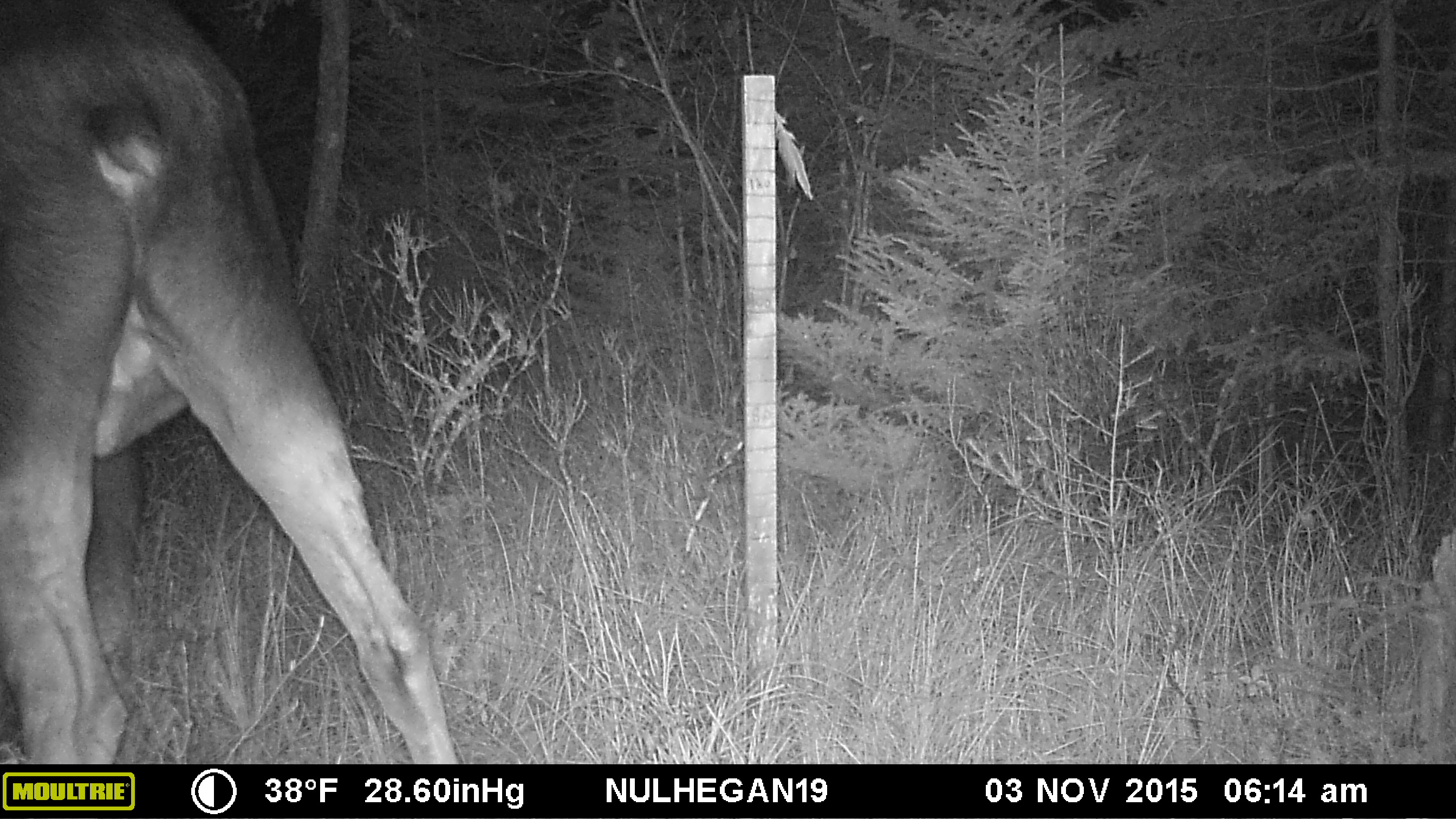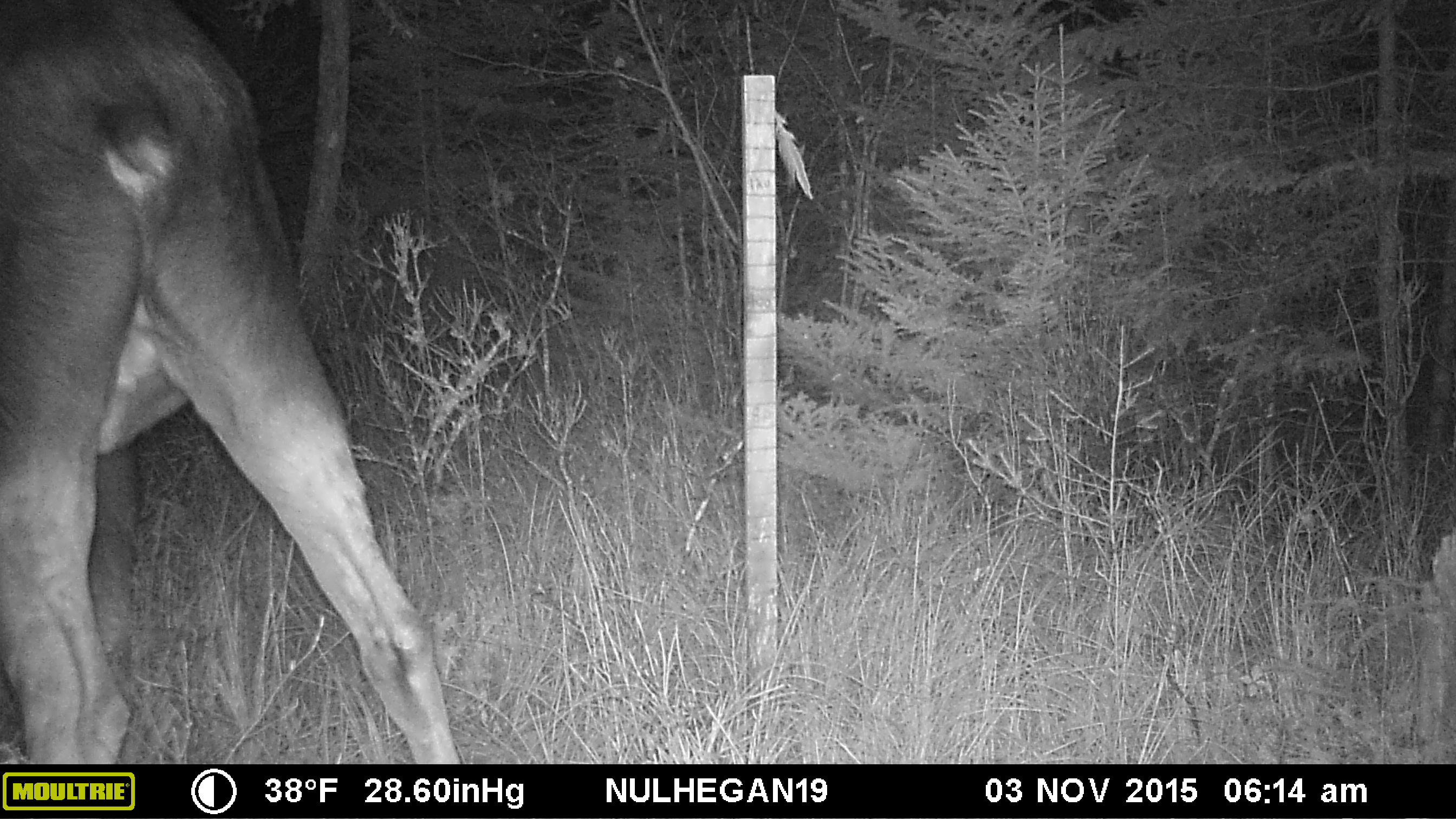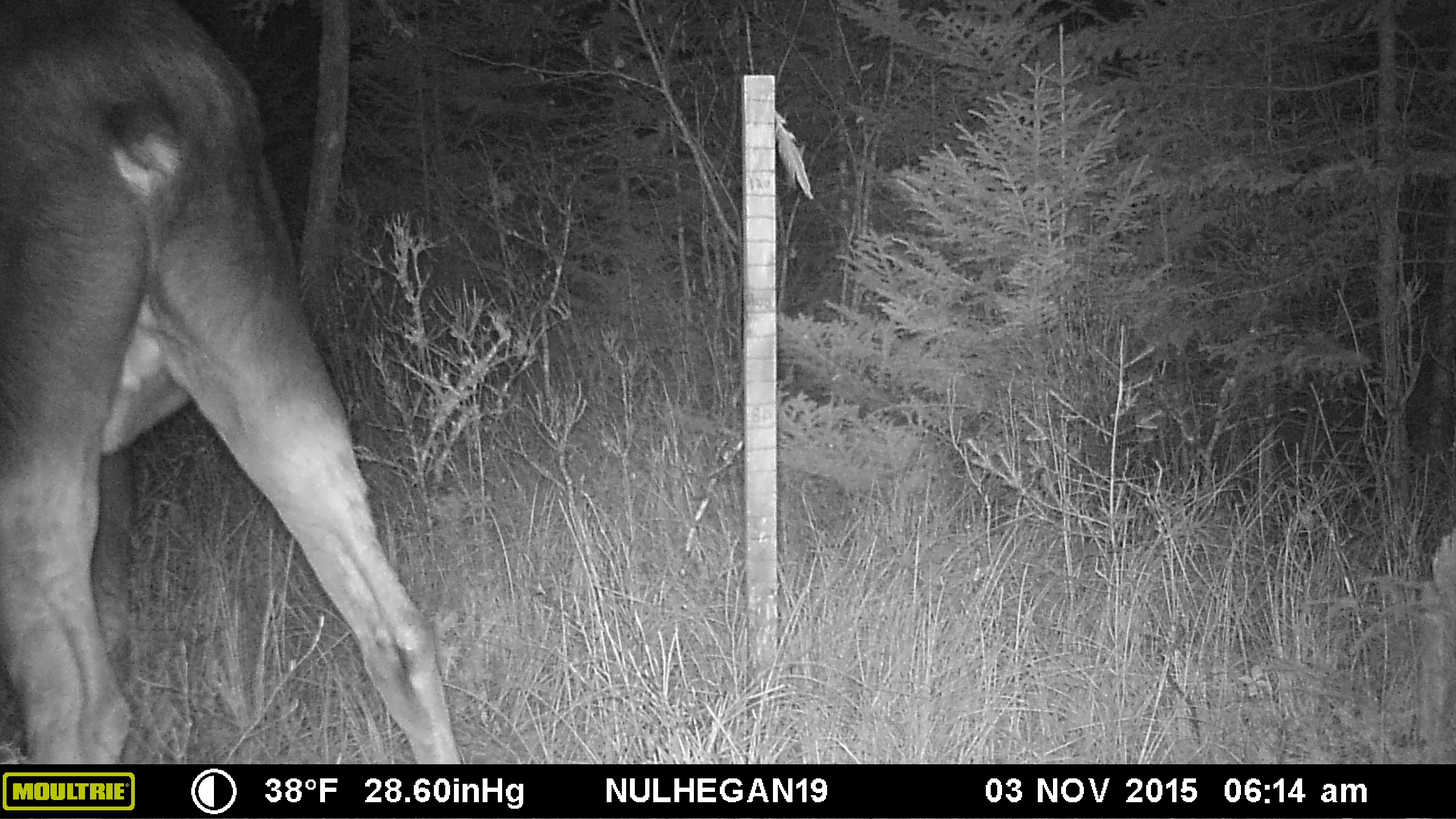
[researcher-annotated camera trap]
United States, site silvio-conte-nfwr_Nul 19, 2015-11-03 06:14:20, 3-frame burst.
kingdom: Animalia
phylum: Chordata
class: Mammalia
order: Artiodactyla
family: Cervidae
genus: Alces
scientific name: Alces alces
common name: moose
Moose (Alces alces).